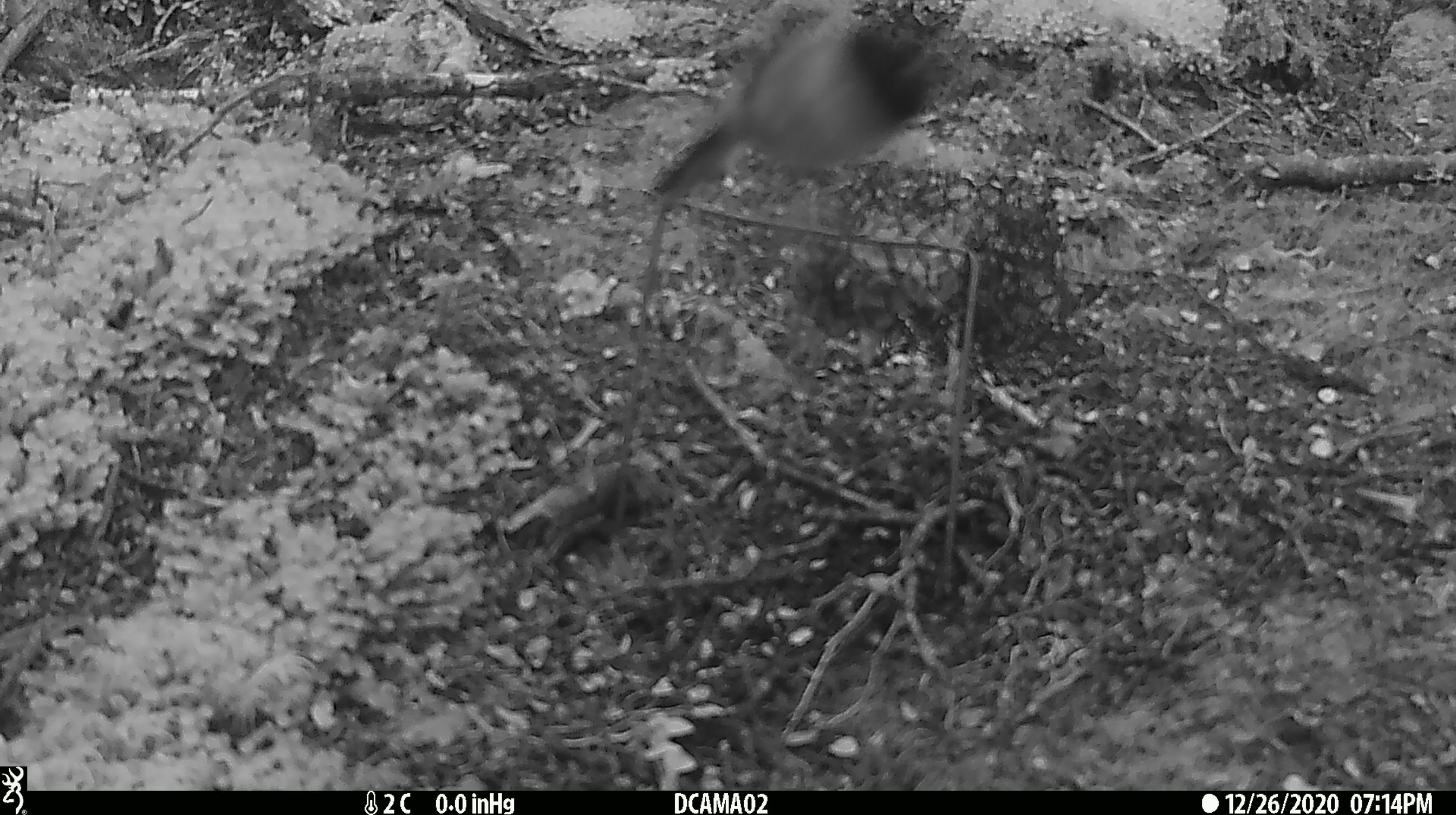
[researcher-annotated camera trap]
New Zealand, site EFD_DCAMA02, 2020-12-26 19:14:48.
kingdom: Animalia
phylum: Chordata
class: Aves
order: Passeriformes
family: Petroicidae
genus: Petroica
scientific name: Petroica macrocephala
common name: tomtit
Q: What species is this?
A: Tomtit (Petroica macrocephala).